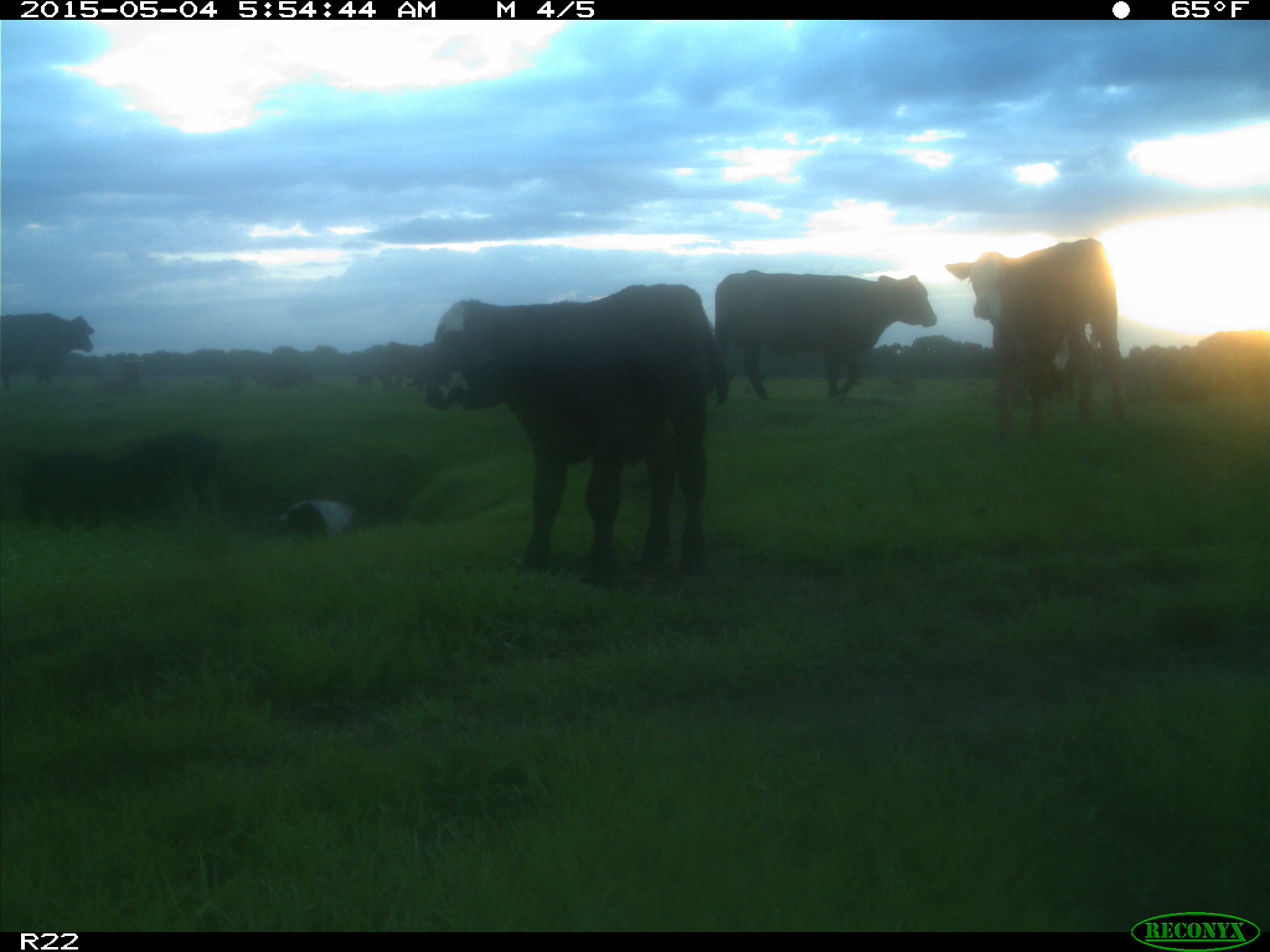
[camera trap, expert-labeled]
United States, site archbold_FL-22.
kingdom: Animalia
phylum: Chordata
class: Mammalia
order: Artiodactyla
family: Bovidae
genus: Bos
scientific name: Bos taurus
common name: domestic cow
Bos taurus (domestic cow).